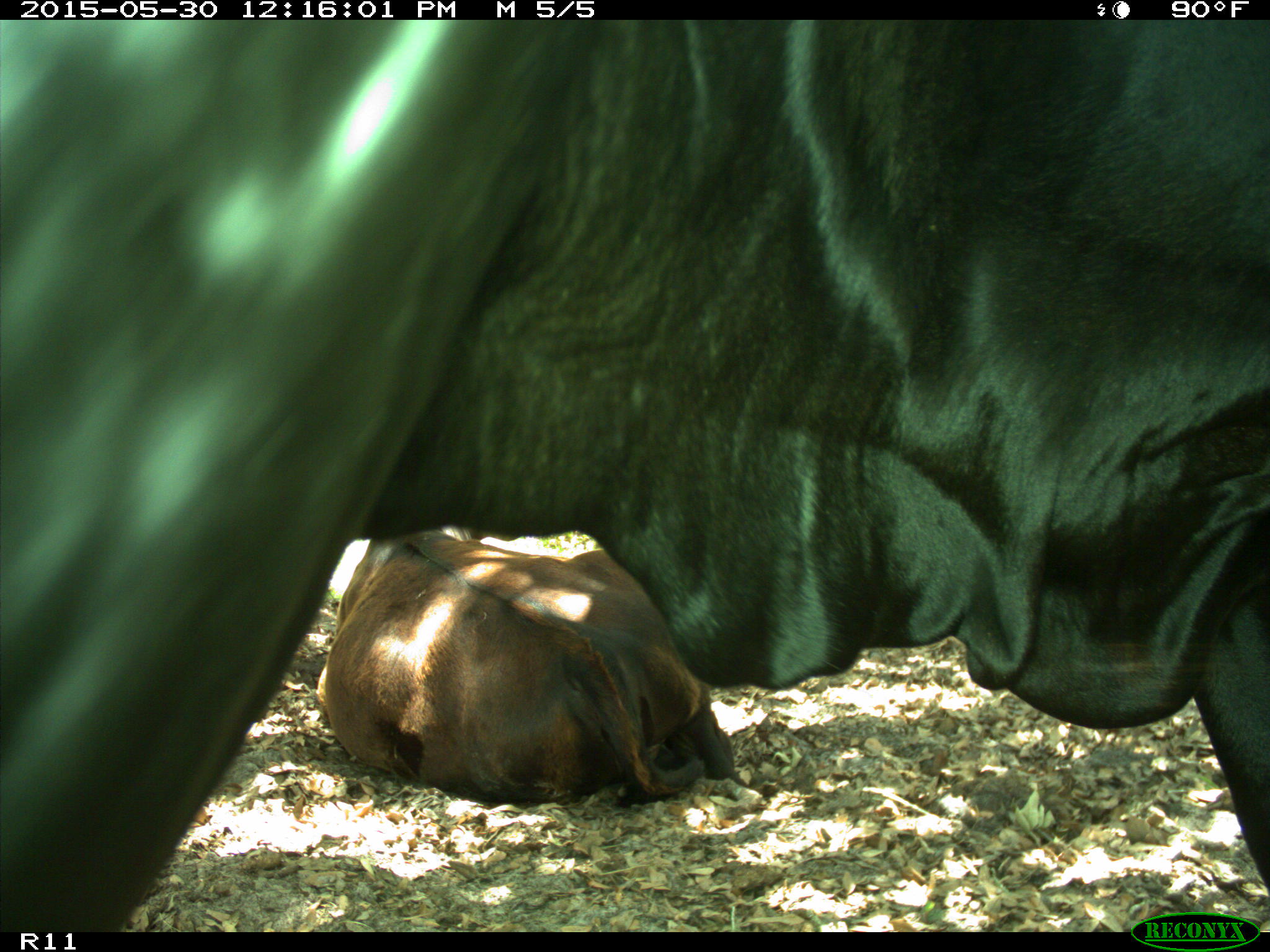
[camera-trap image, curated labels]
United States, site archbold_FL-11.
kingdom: Animalia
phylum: Chordata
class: Mammalia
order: Artiodactyla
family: Bovidae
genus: Bos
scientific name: Bos taurus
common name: domestic cow